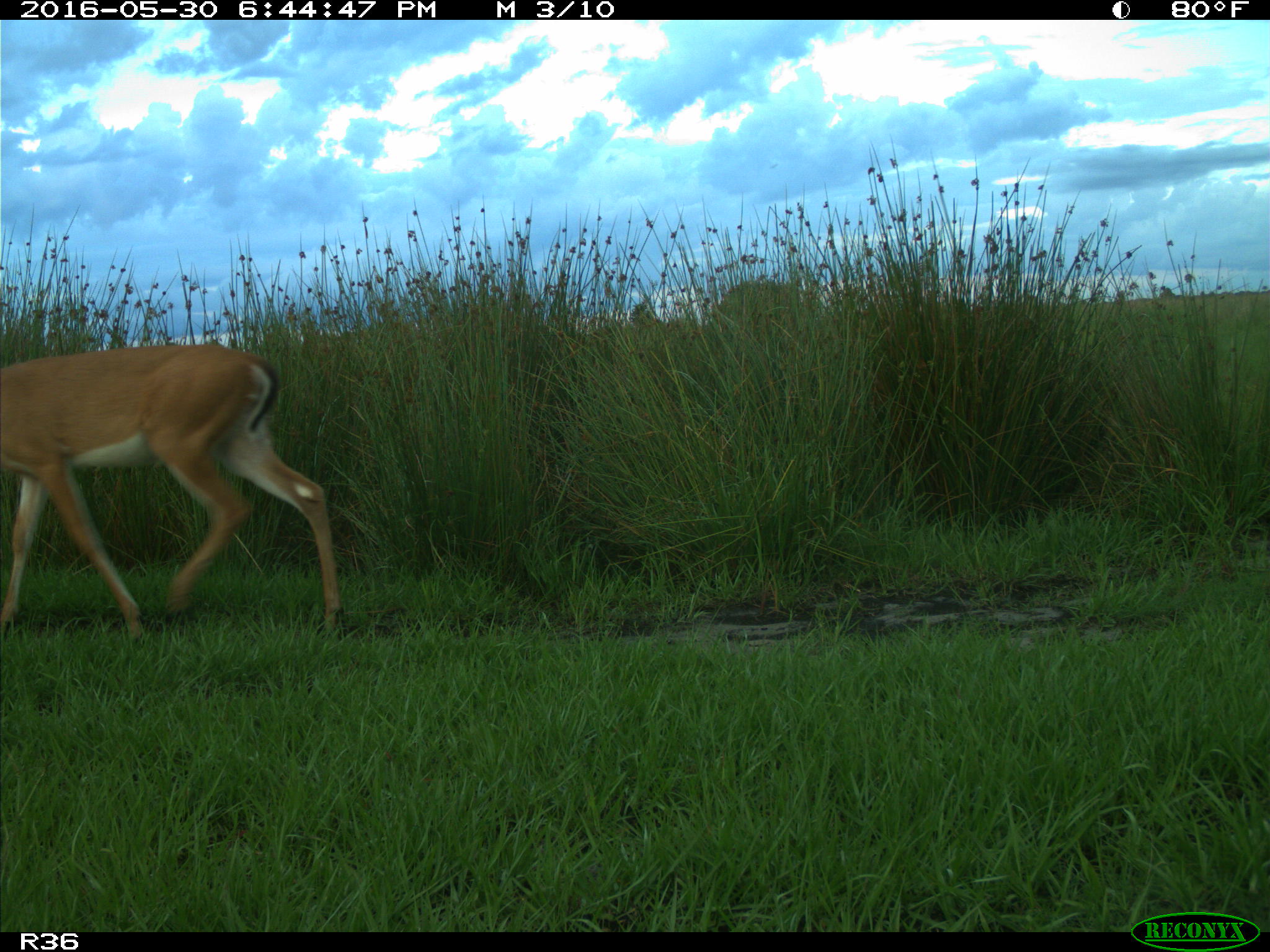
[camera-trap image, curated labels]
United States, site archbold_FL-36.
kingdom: Animalia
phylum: Chordata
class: Mammalia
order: Artiodactyla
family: Cervidae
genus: Odocoileus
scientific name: Odocoileus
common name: deer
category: unidentified deer